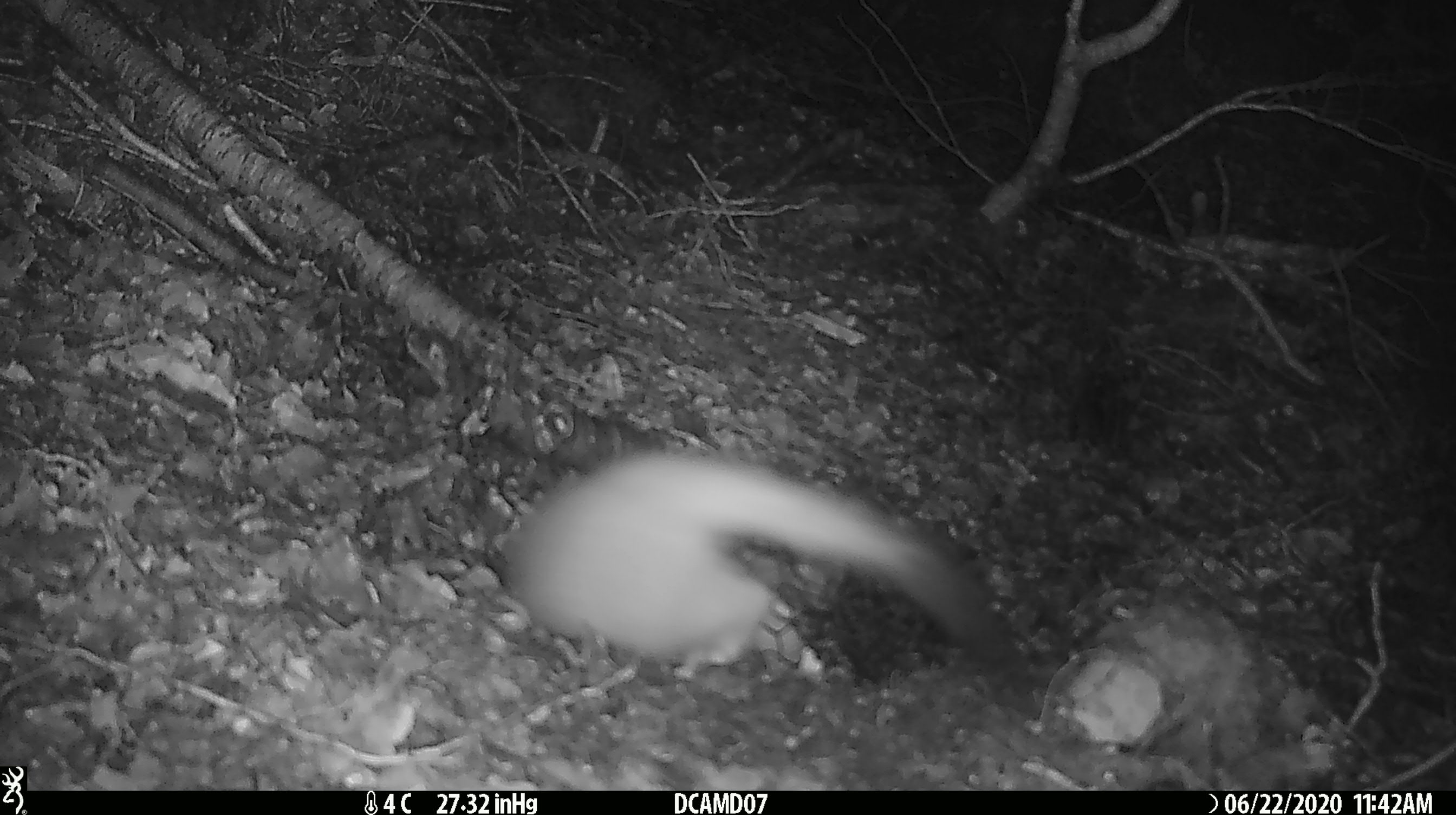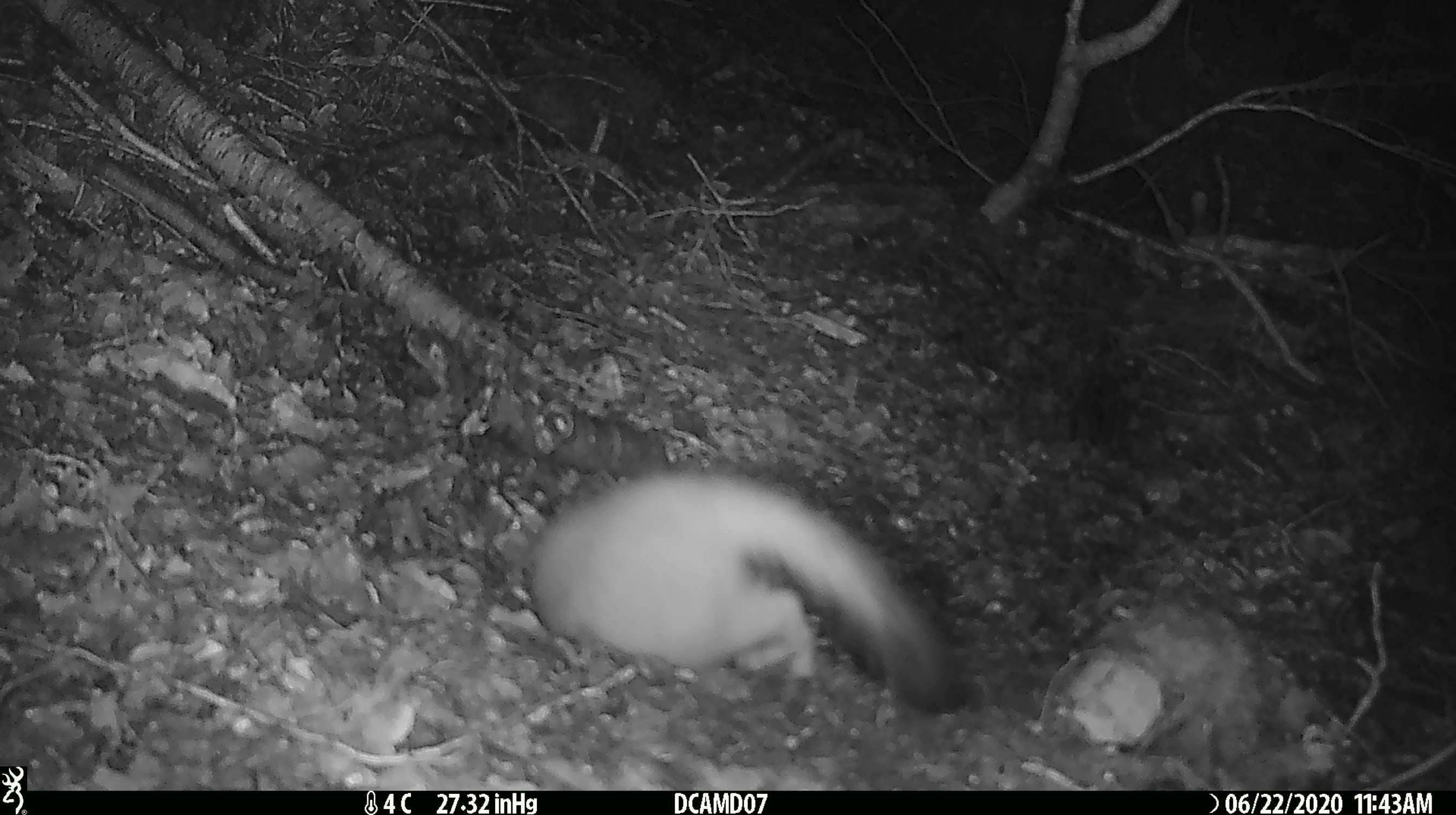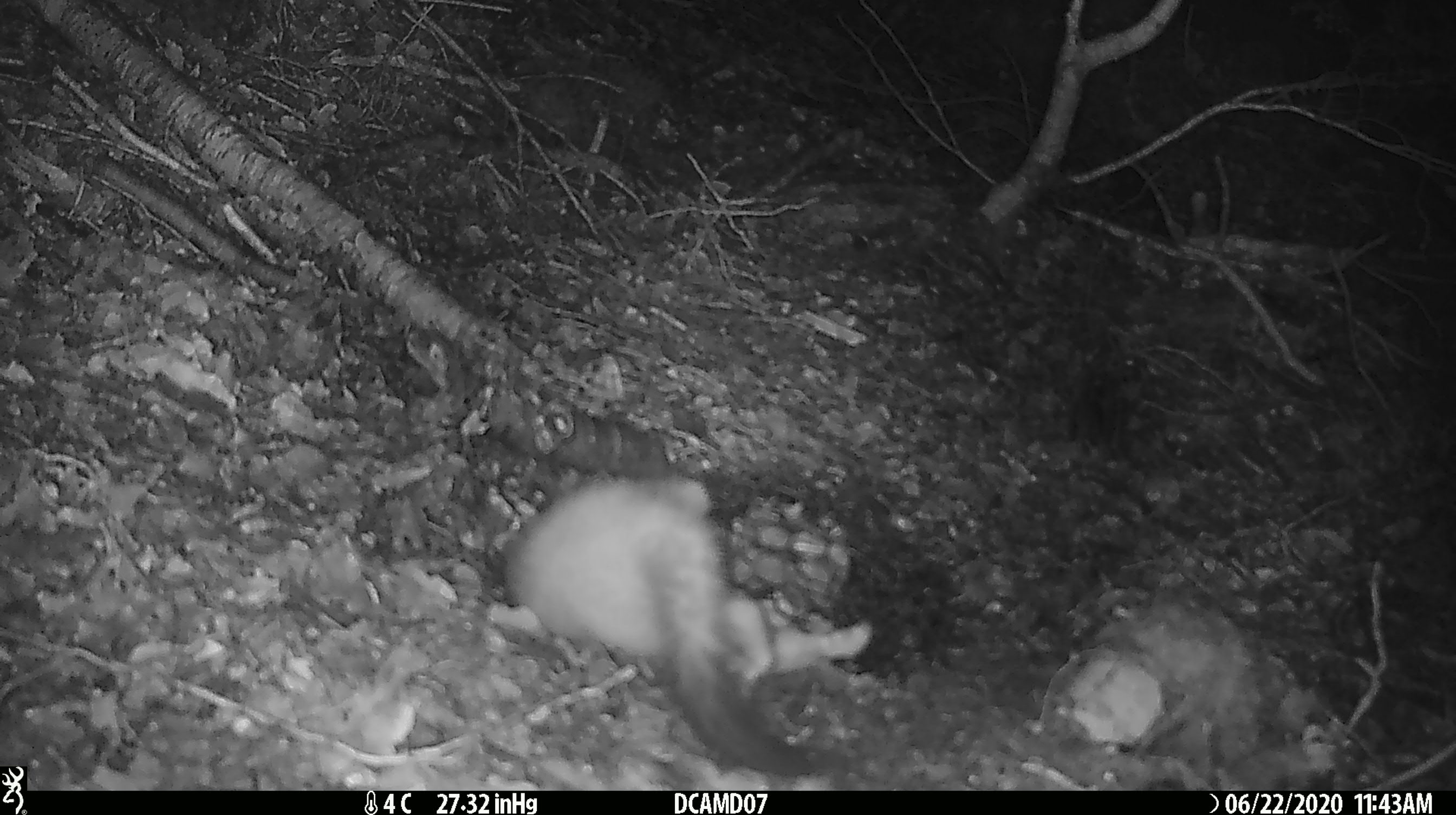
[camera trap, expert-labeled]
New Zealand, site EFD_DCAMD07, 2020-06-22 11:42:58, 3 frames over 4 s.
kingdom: Animalia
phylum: Chordata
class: Mammalia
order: Carnivora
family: Mustelidae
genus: Mustela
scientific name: Mustela erminea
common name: stoat